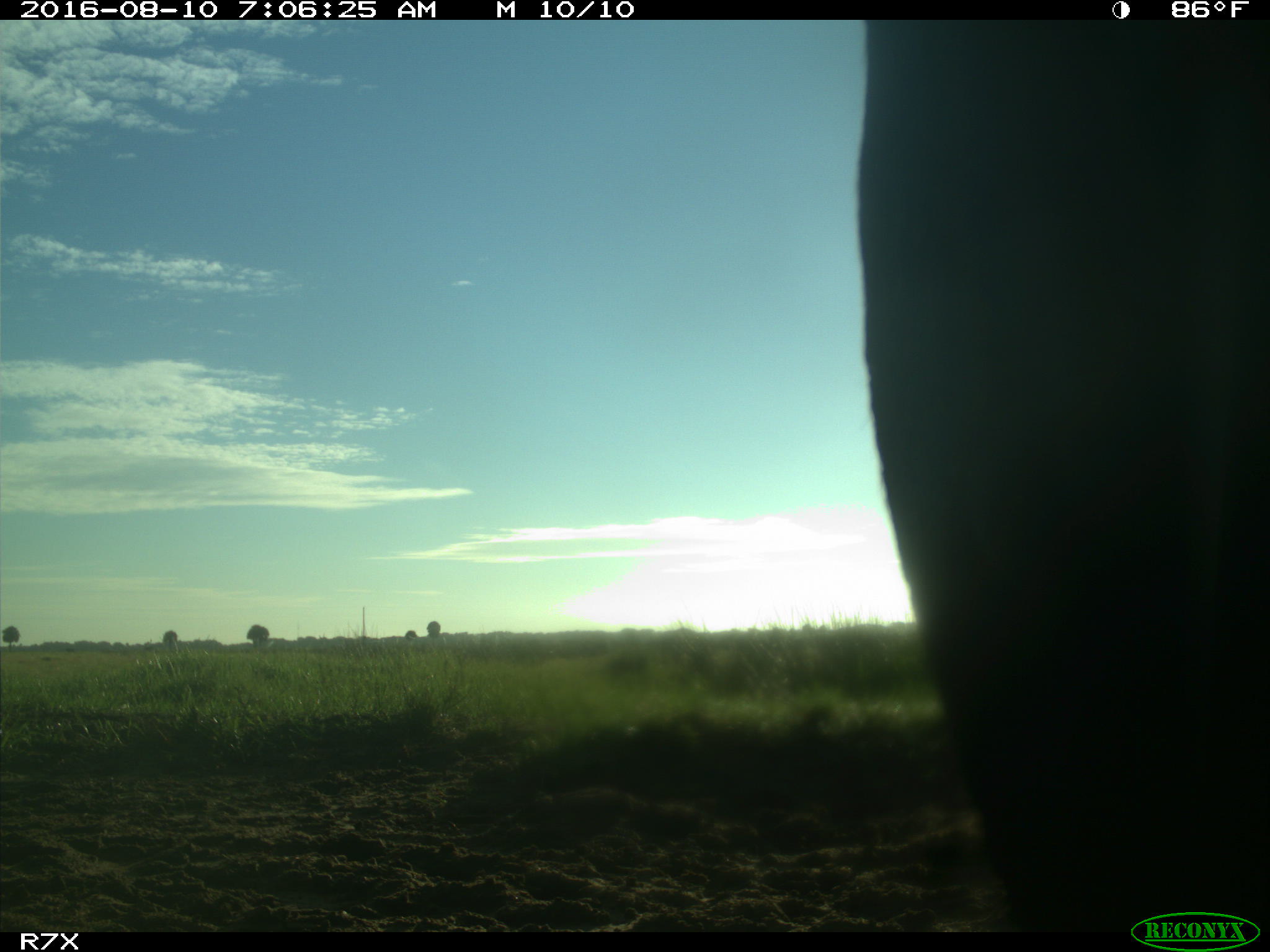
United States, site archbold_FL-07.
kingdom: Animalia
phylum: Chordata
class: Mammalia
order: Artiodactyla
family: Bovidae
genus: Bos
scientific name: Bos taurus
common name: domestic cow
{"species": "Bos taurus (domestic cow)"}